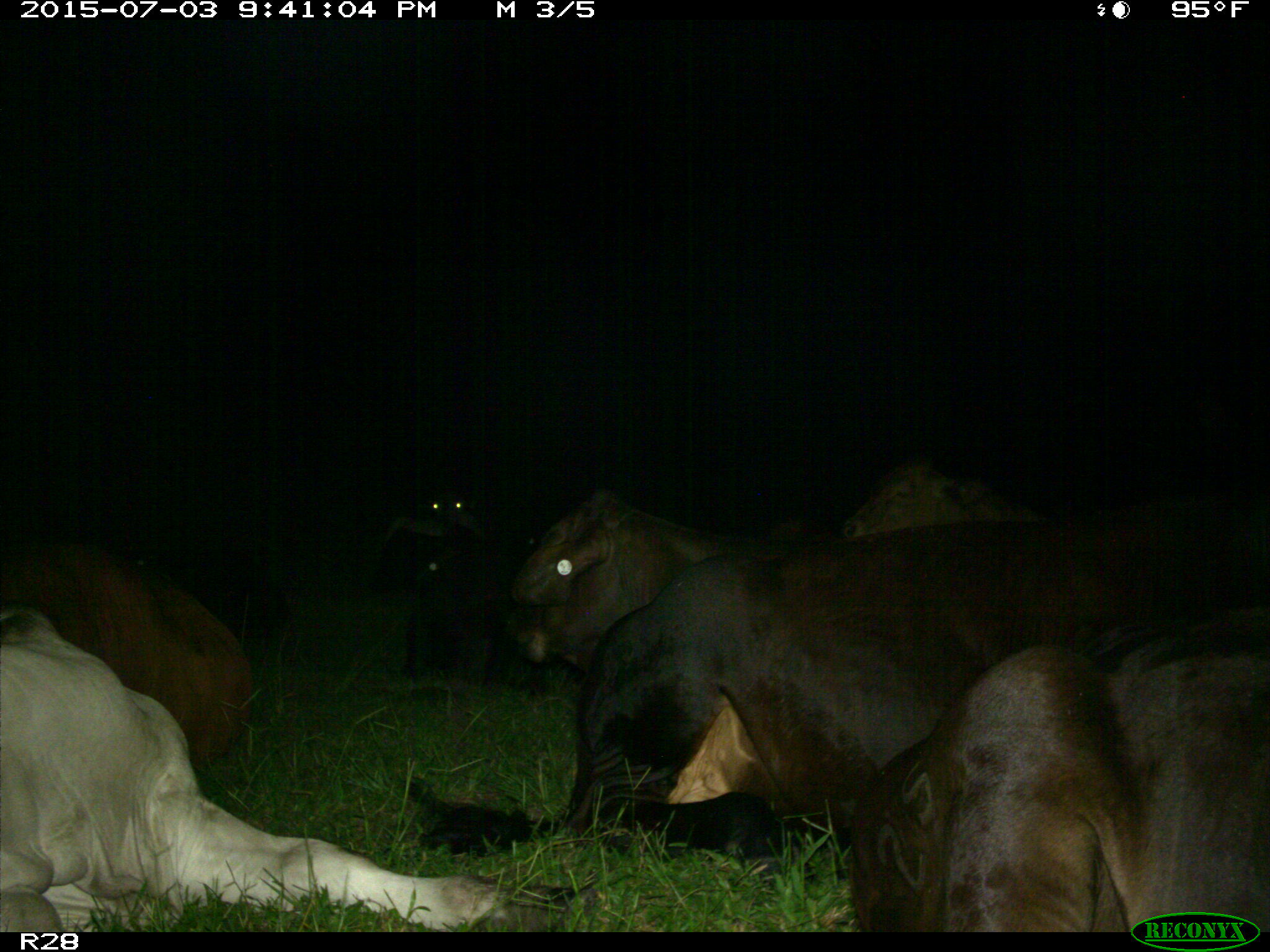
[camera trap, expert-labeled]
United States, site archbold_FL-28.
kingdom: Animalia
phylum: Chordata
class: Mammalia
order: Artiodactyla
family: Bovidae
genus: Bos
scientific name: Bos taurus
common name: domestic cow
Bos taurus (domestic cow).